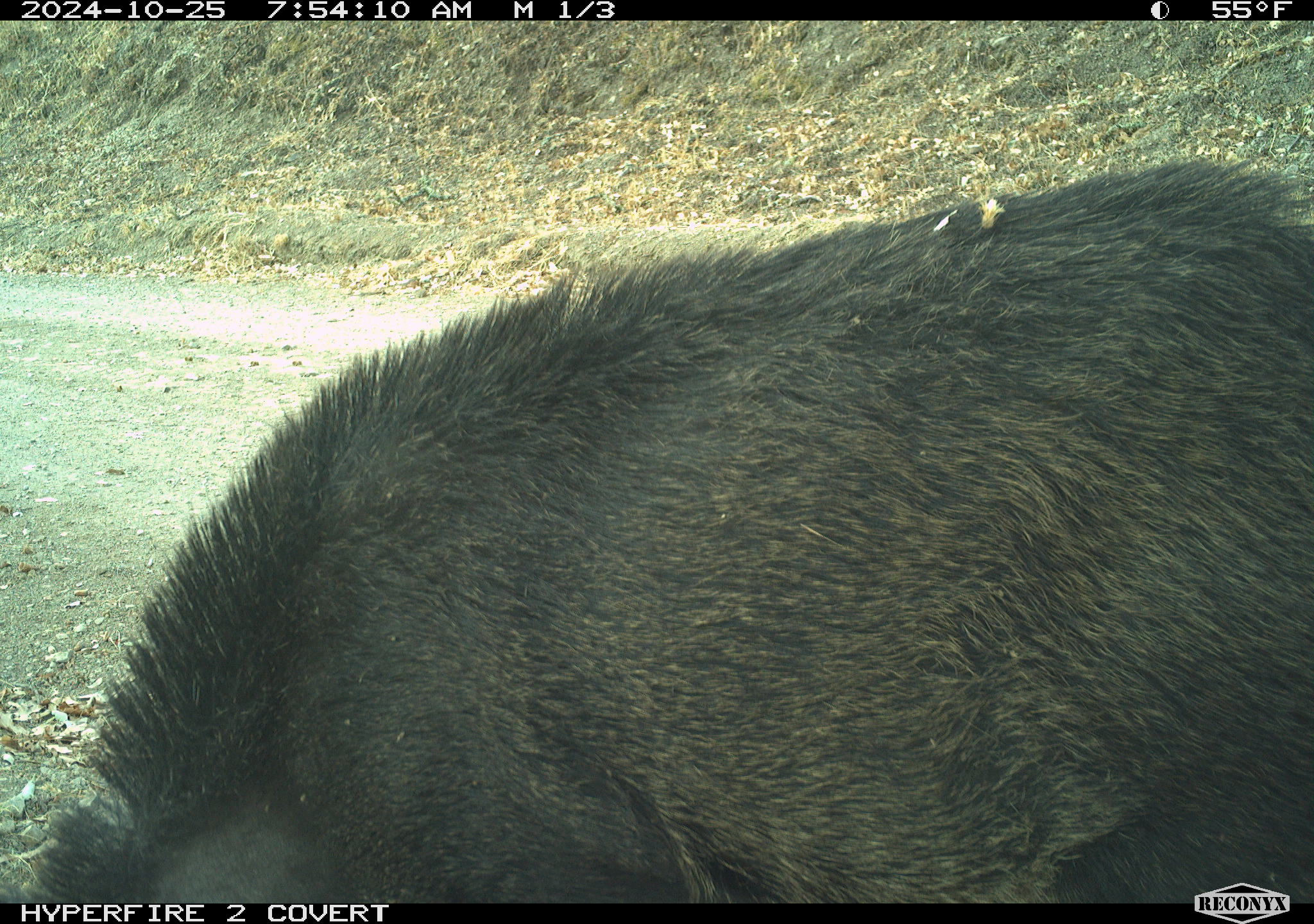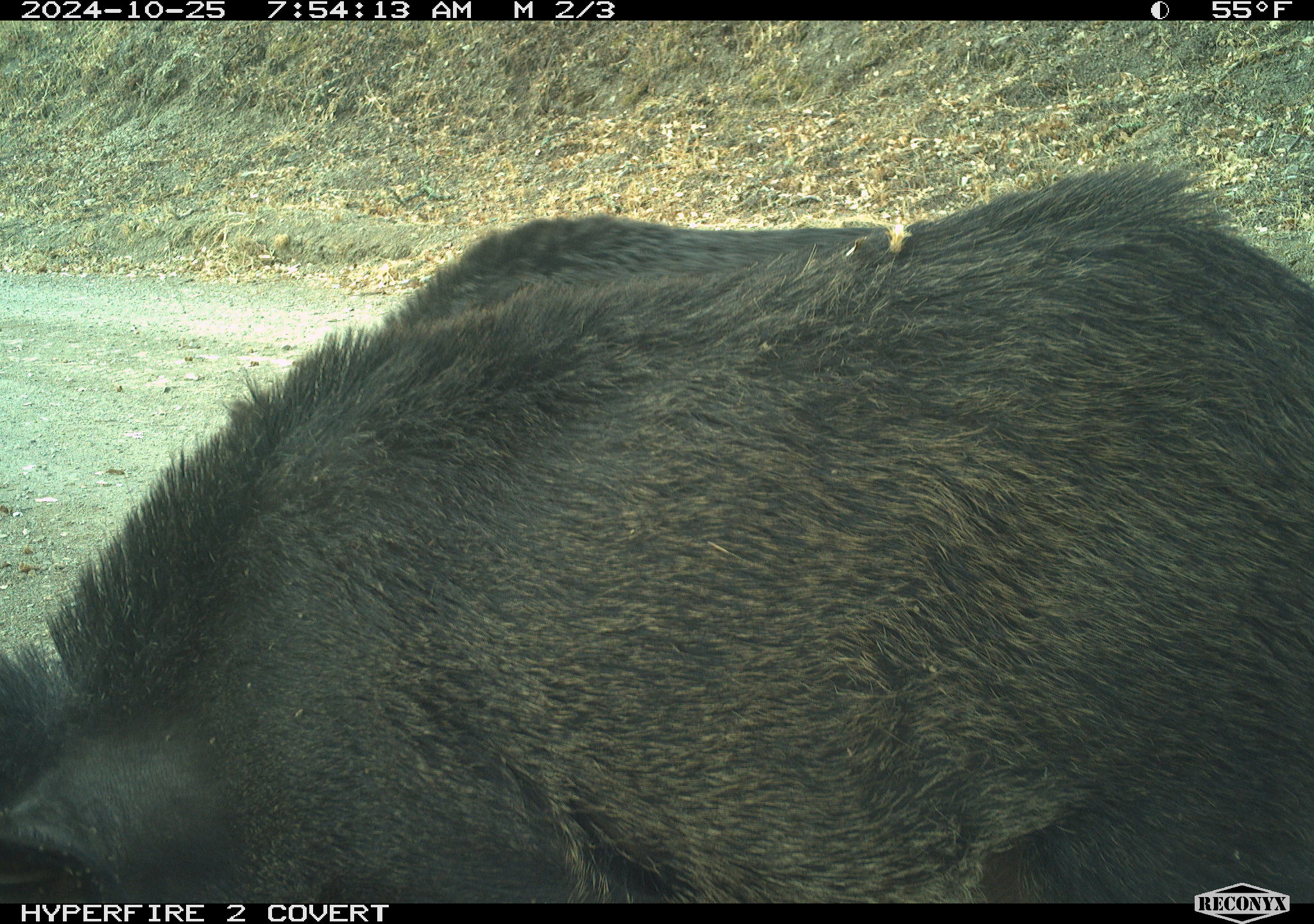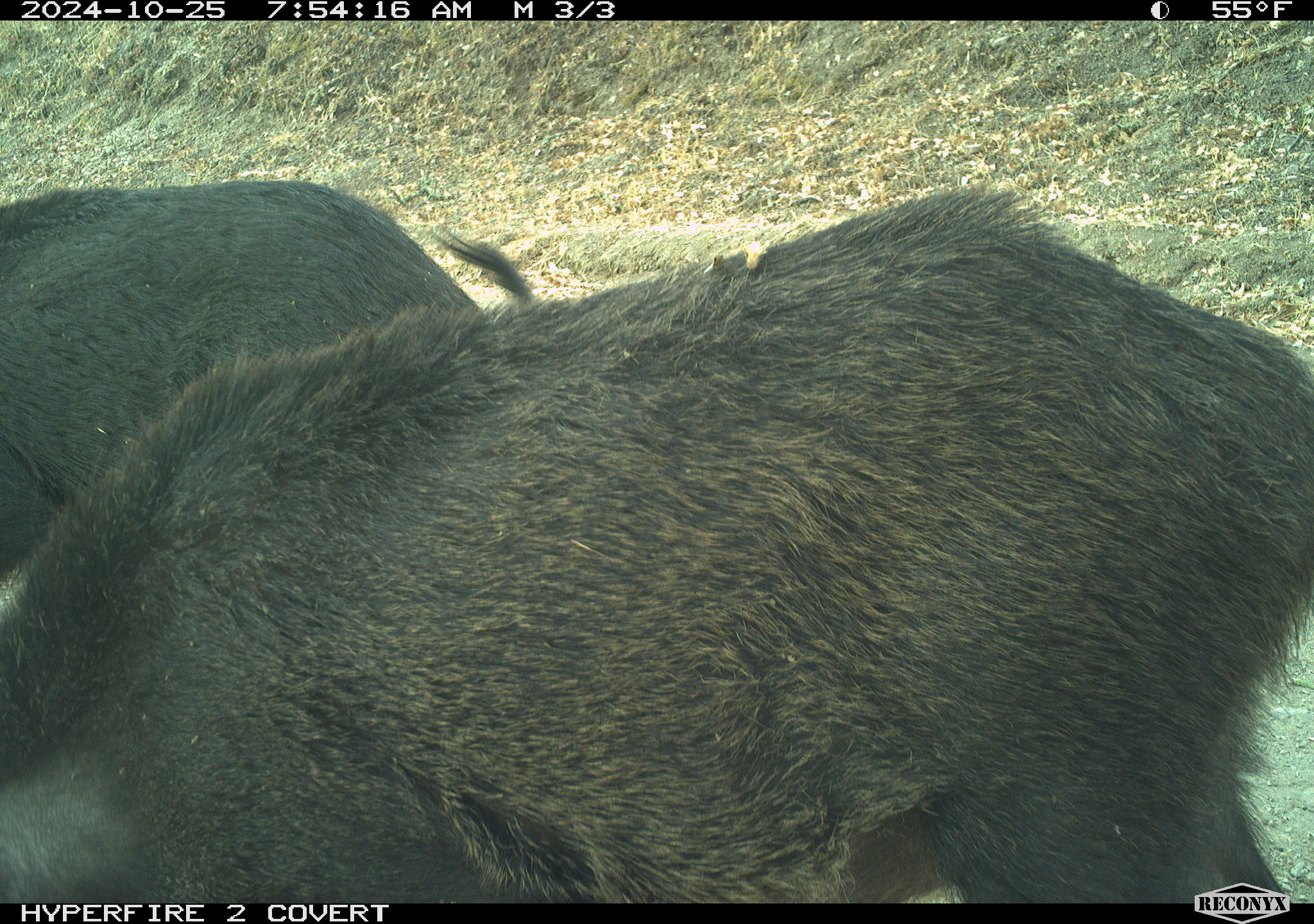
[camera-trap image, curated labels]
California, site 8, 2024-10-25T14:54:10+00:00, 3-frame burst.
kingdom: Animalia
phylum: Chordata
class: Mammalia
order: Artiodactyla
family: Suidae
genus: Sus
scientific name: Sus scrofa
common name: wild boar